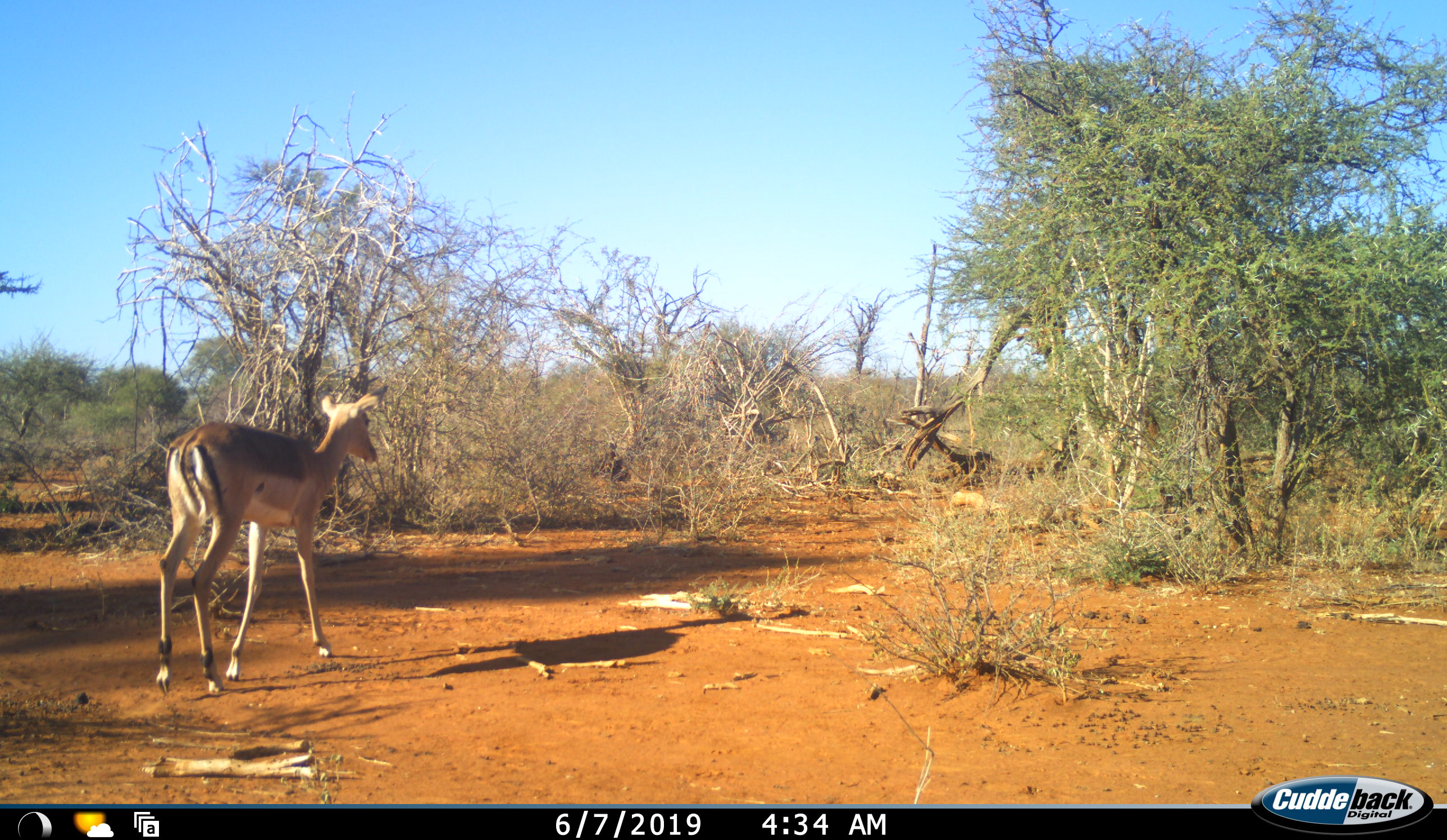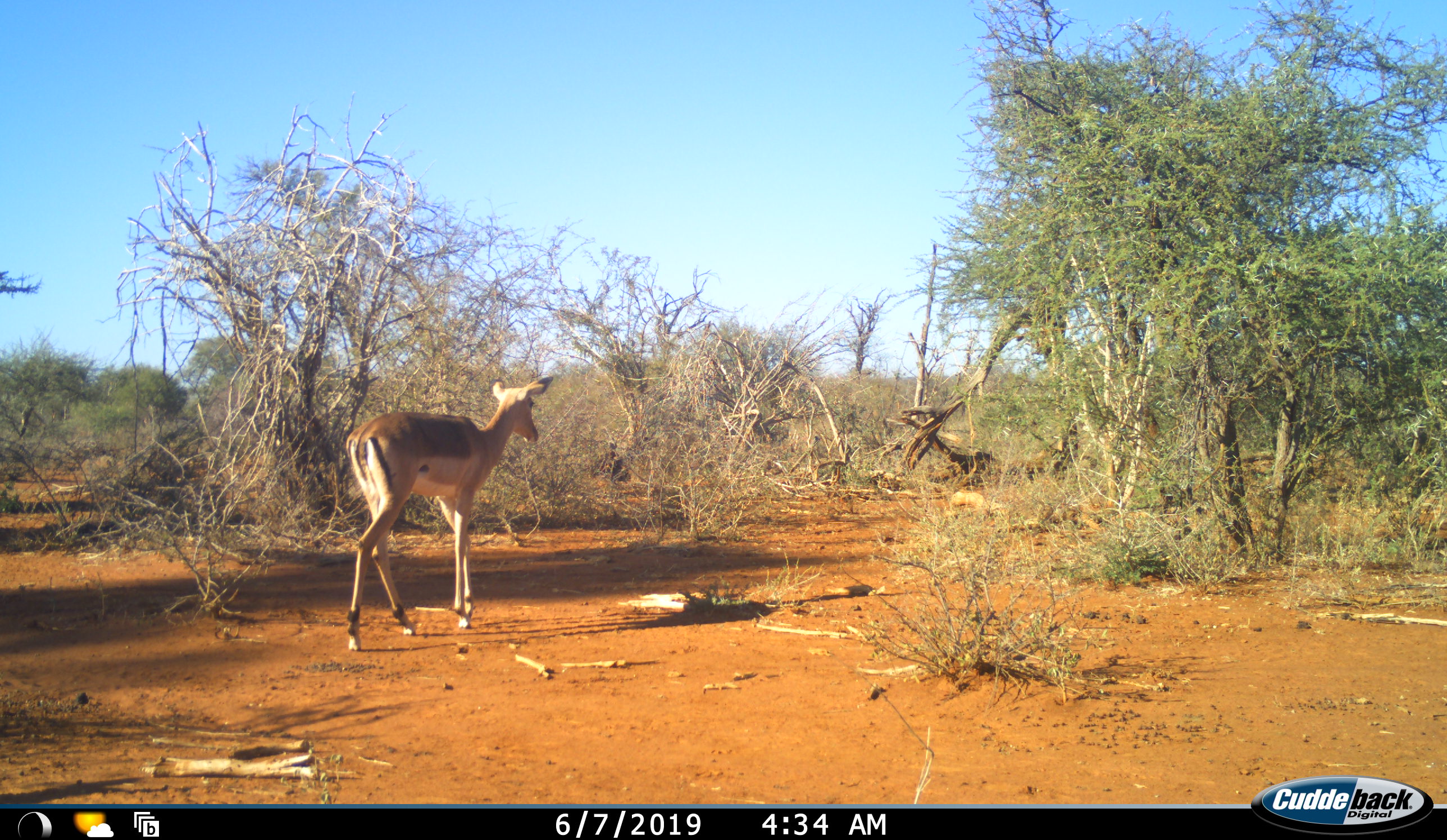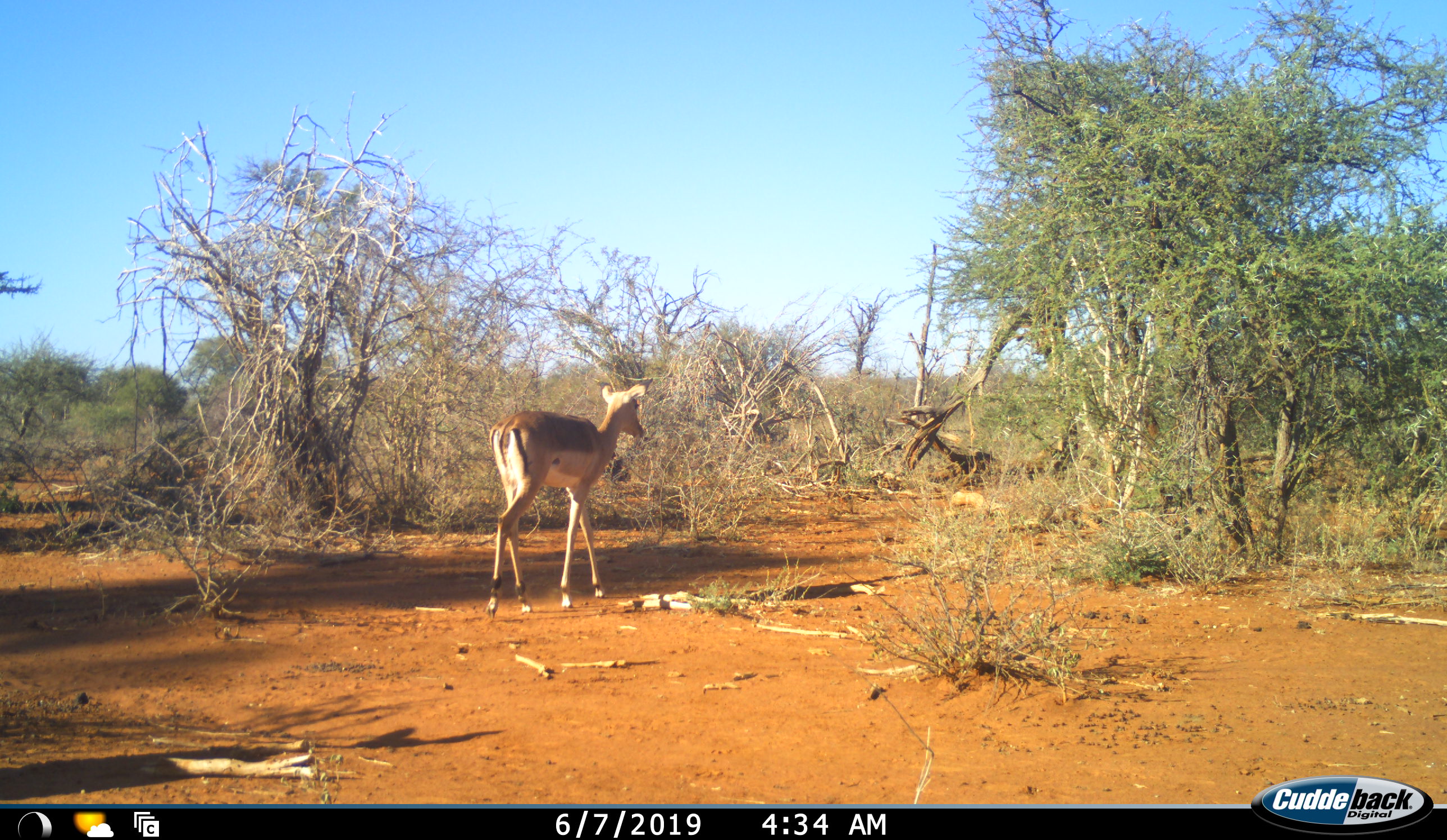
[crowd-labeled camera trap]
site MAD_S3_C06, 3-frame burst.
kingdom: Animalia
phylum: Chordata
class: Mammalia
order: Artiodactyla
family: Bovidae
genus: Aepyceros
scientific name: Aepyceros melampus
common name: impala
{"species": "impala (Aepyceros melampus)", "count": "1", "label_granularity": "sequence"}